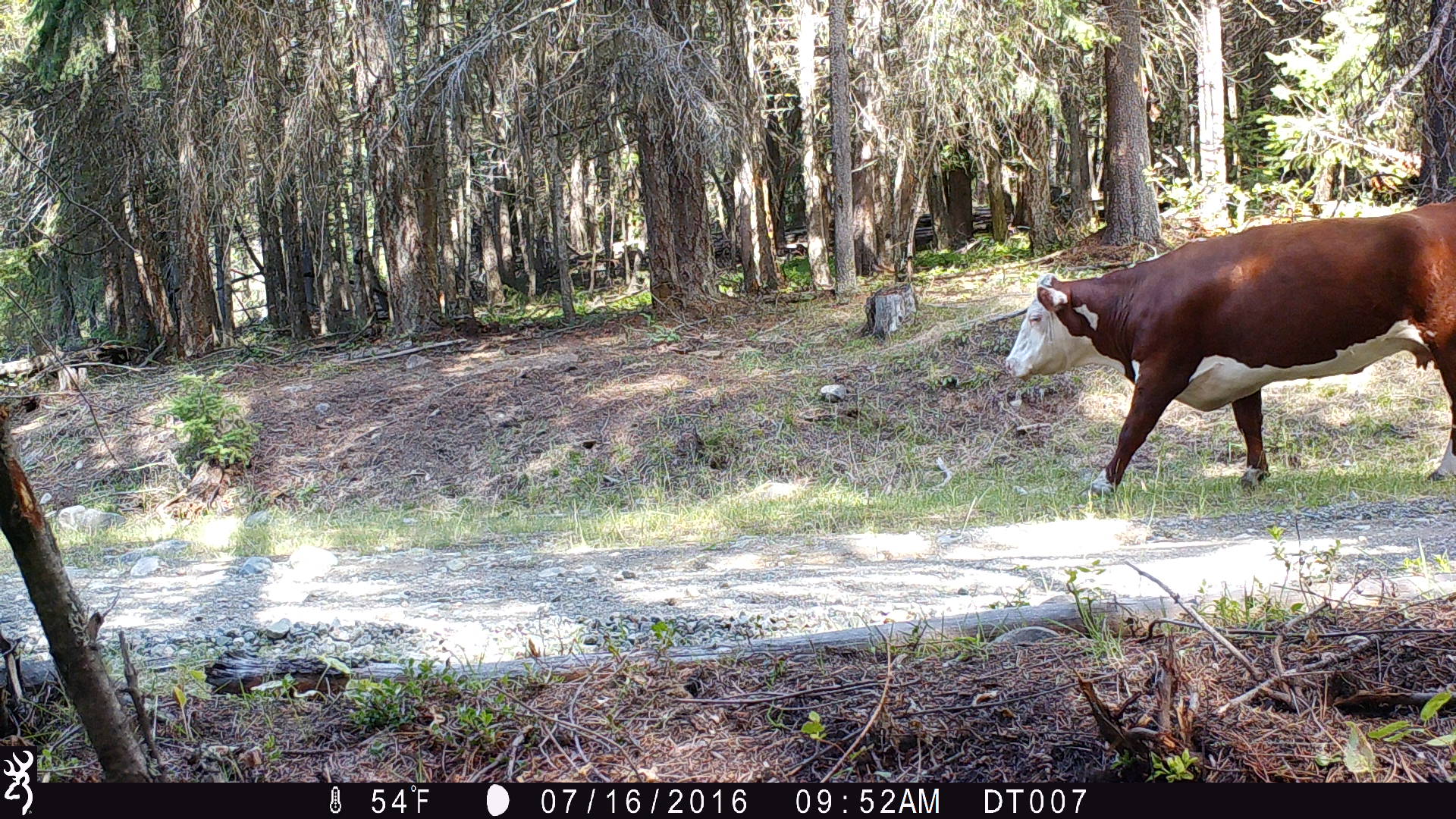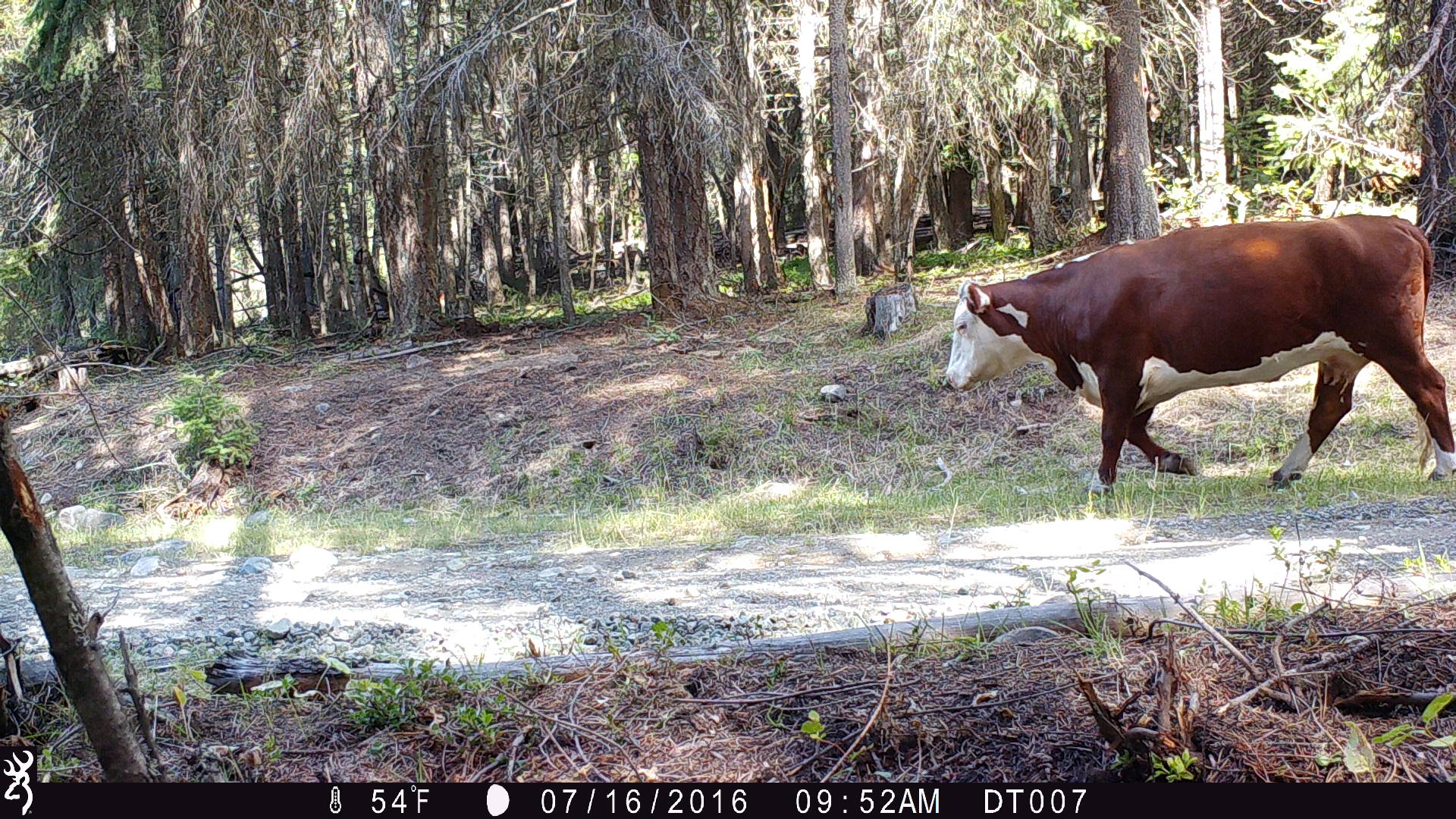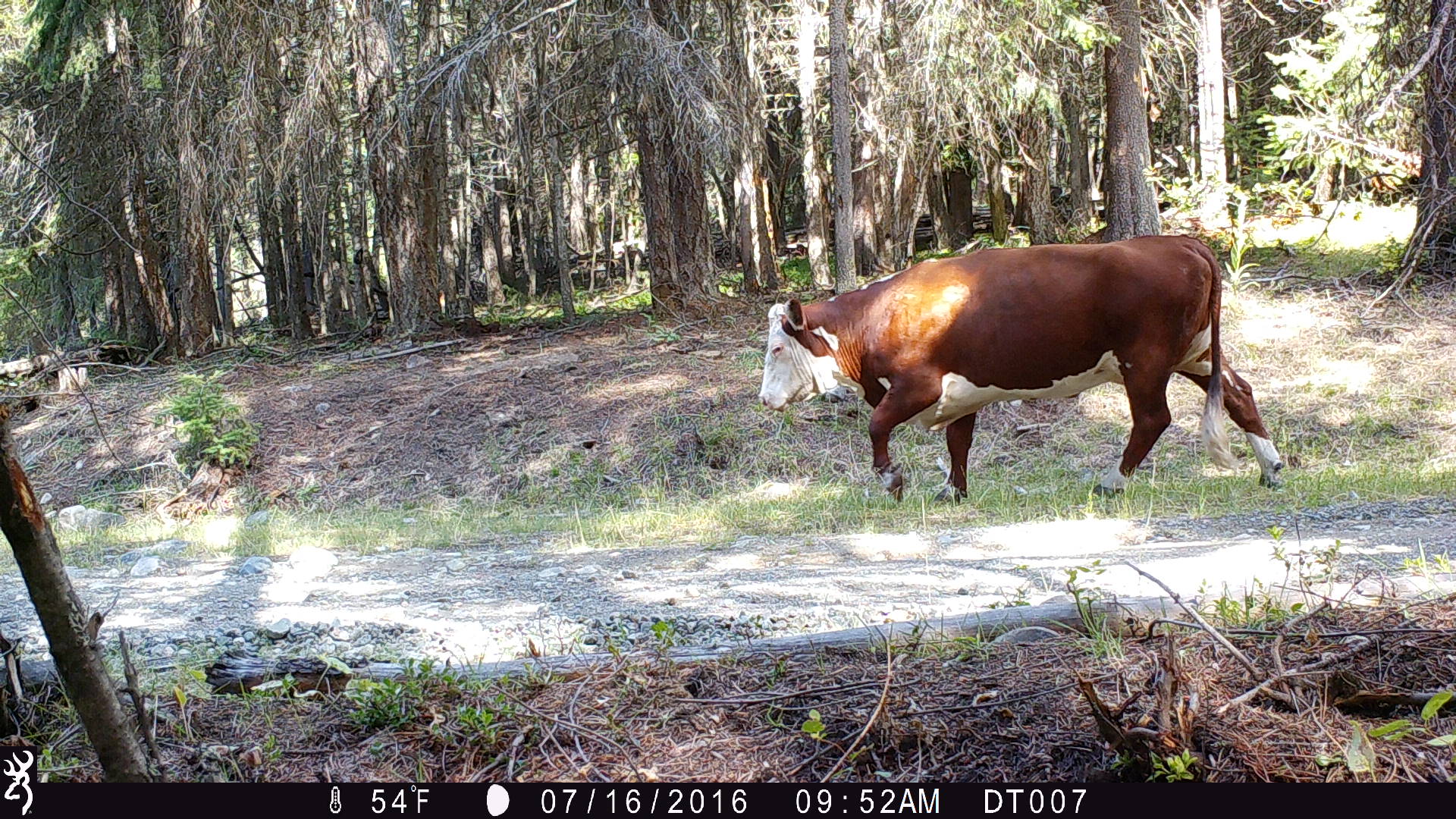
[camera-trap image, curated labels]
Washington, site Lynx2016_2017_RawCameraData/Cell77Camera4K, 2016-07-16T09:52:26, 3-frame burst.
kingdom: Animalia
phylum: Chordata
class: Mammalia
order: Artiodactyla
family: Bovidae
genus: Bos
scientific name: Bos taurus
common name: domestic cattle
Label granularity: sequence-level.